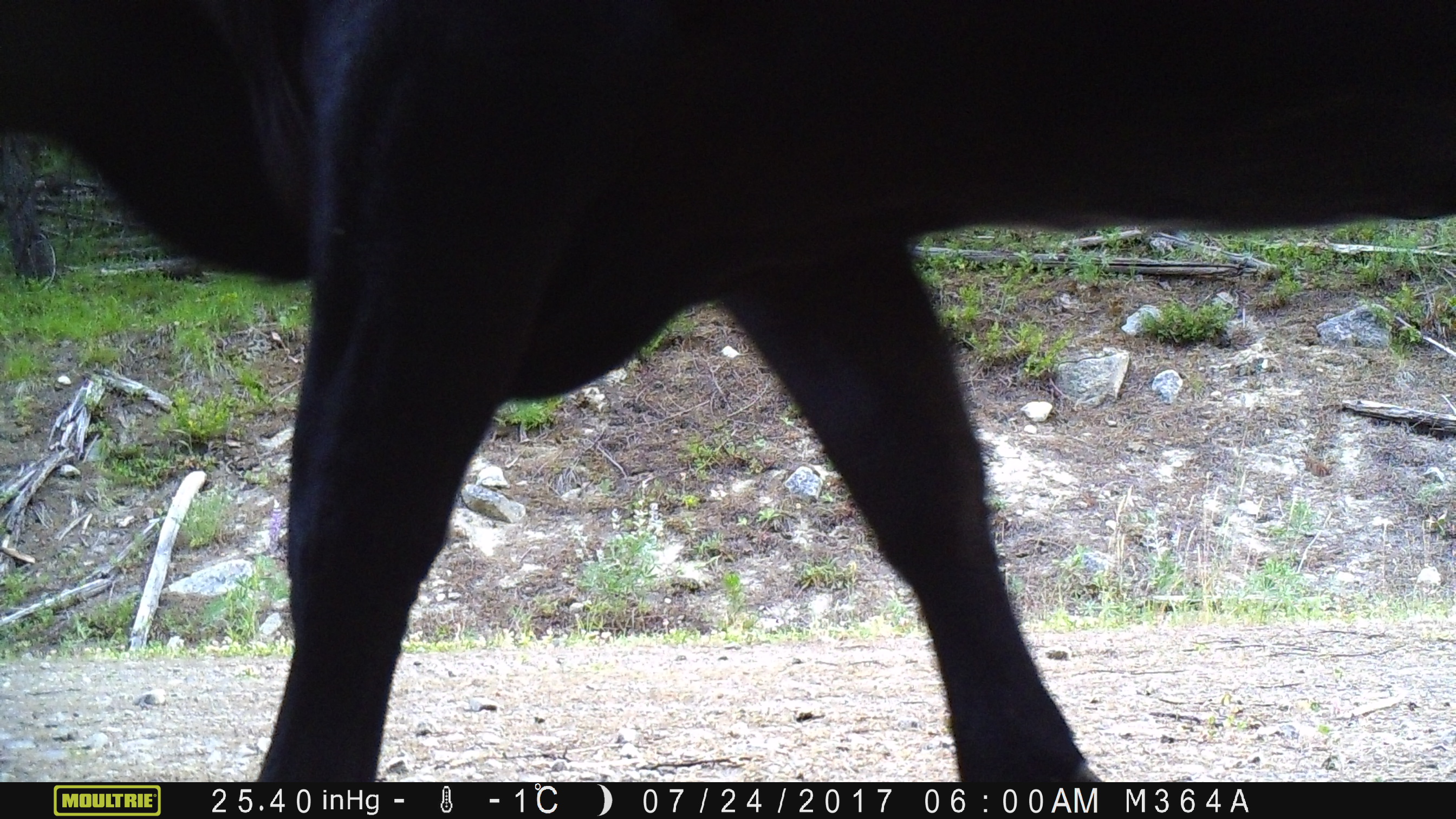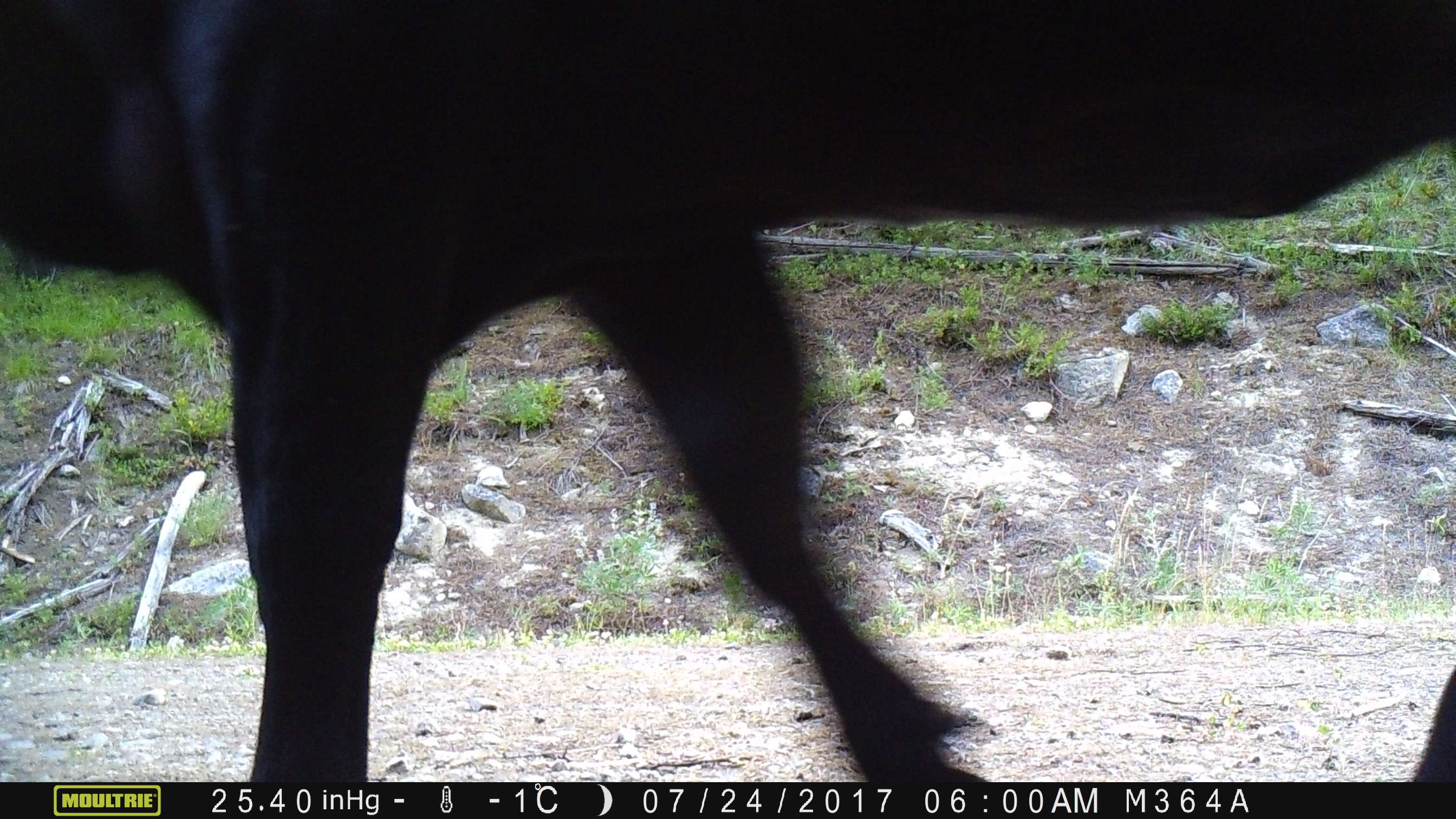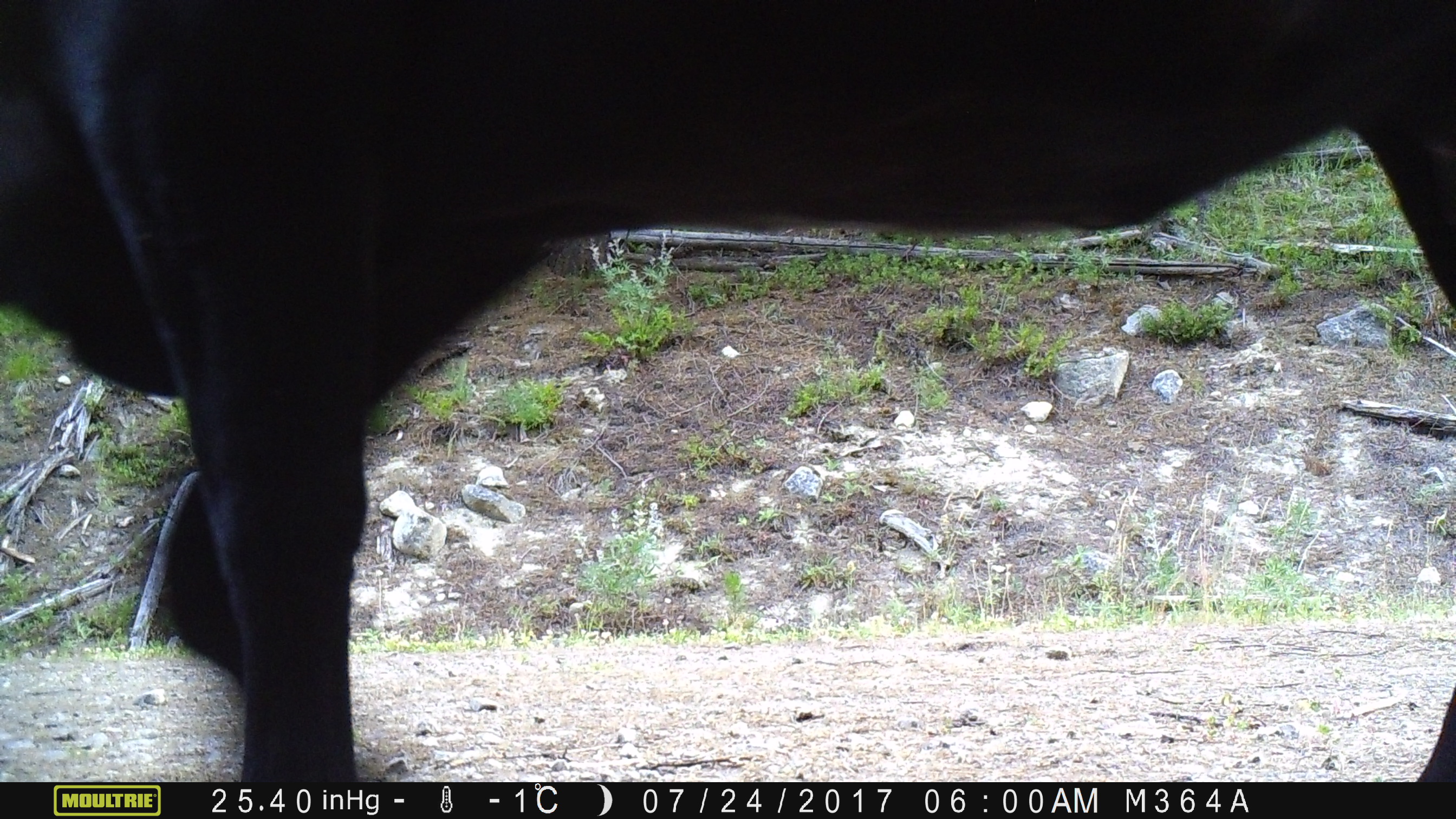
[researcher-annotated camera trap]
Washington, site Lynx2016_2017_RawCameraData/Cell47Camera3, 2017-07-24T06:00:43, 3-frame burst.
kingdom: Animalia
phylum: Chordata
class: Mammalia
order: Artiodactyla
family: Bovidae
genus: Bos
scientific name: Bos taurus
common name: domestic cattle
Domestic cattle (Bos taurus). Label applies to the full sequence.